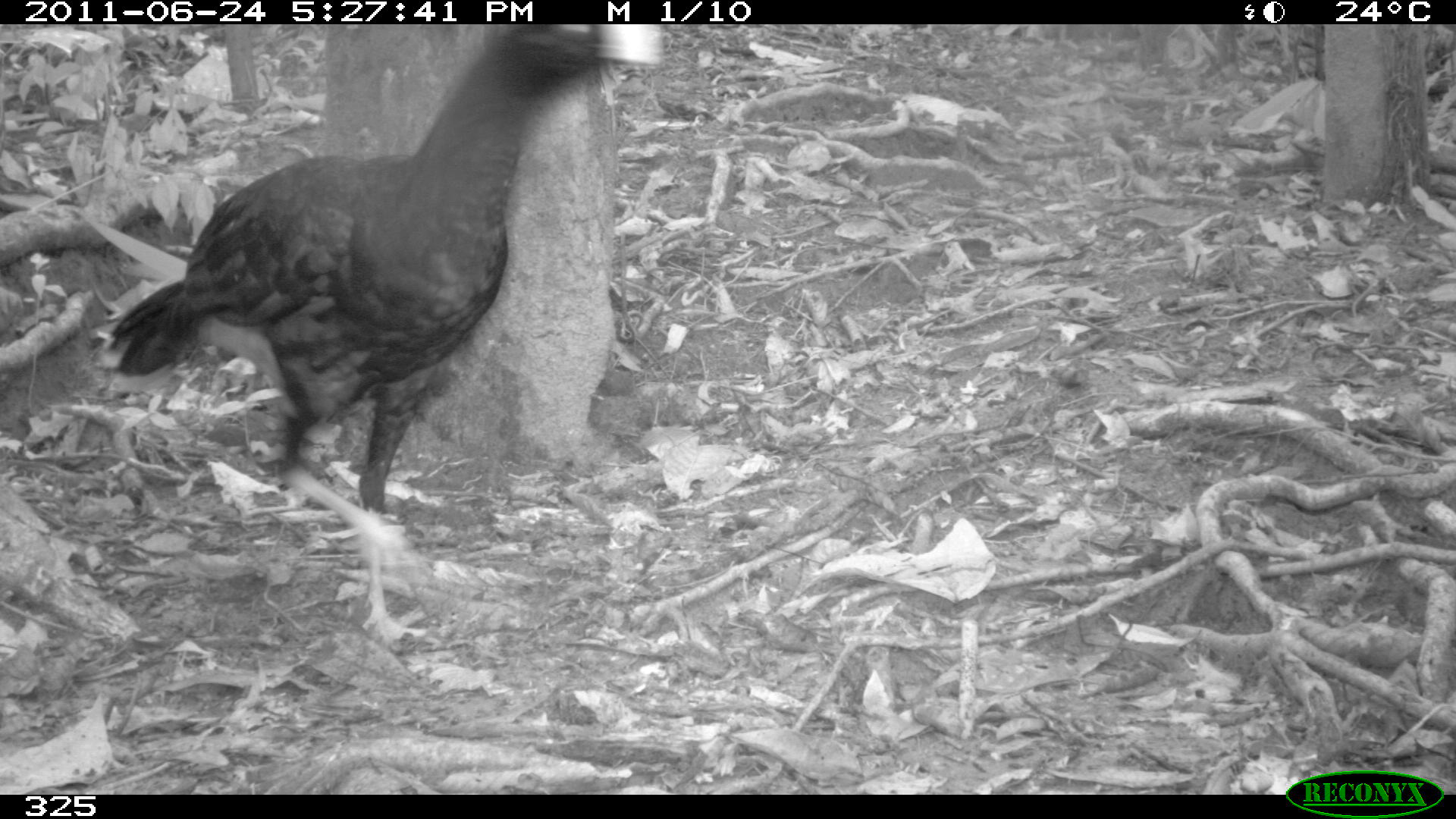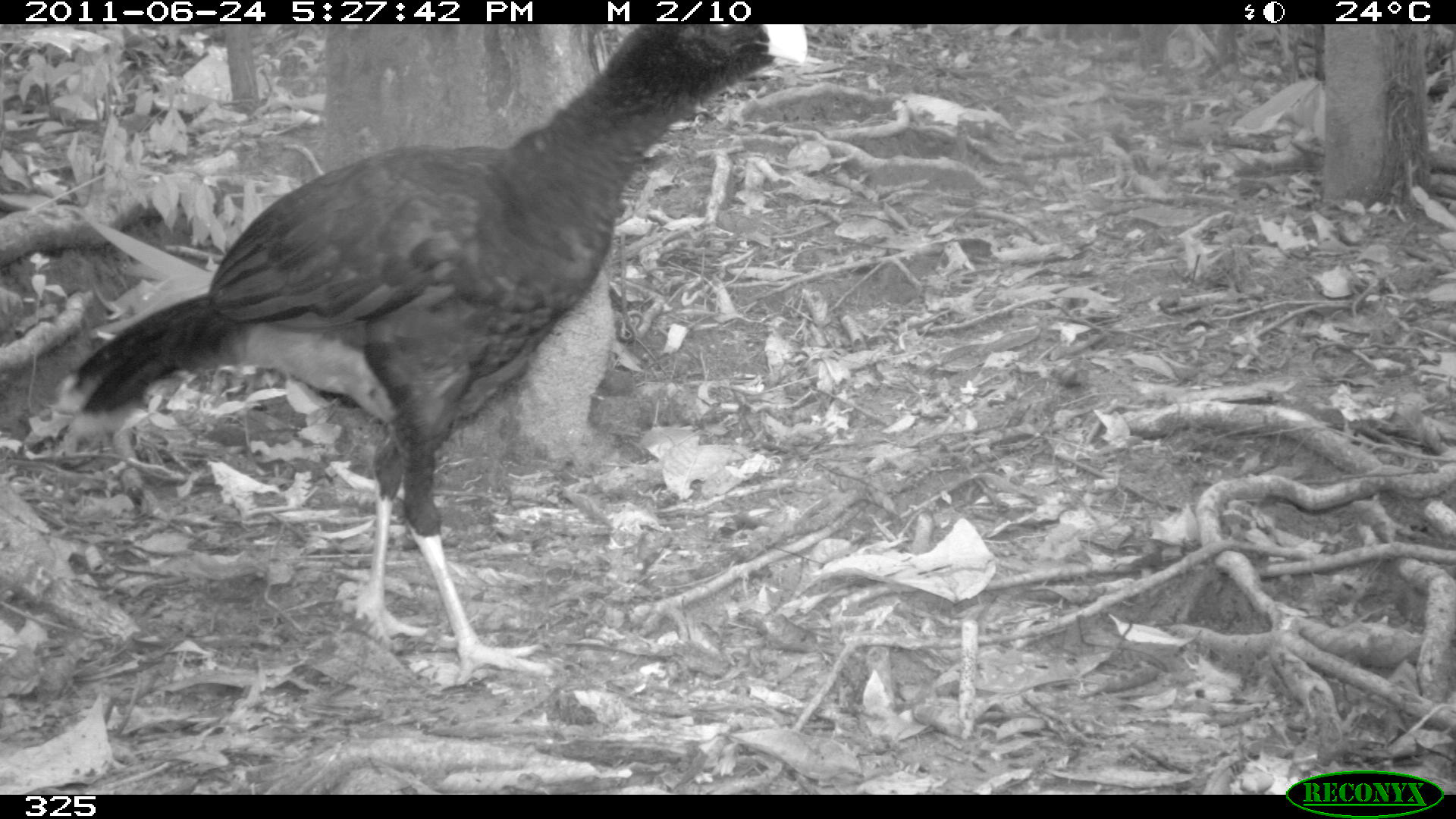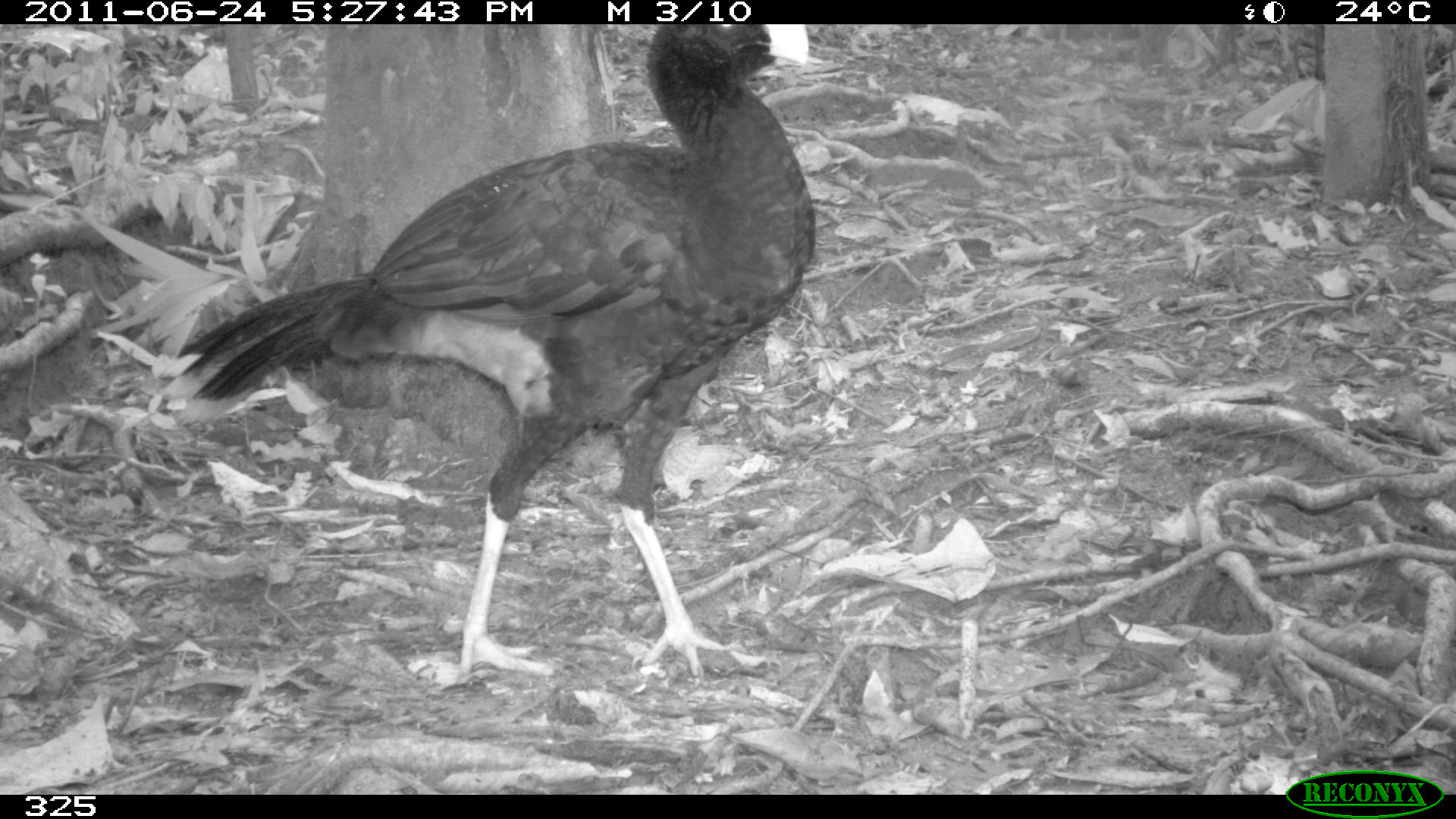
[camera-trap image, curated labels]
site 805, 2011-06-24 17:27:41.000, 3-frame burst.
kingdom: Animalia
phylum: Chordata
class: Aves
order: Galliformes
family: Cracidae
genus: Mitu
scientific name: Mitu tuberosum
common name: razor-billed curassow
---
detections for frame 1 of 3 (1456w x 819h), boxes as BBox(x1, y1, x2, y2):
mitu tuberosum: BBox(92, 23, 659, 646)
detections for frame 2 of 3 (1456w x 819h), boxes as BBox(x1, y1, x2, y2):
mitu tuberosum: BBox(70, 25, 809, 686)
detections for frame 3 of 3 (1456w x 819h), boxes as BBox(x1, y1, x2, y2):
mitu tuberosum: BBox(161, 24, 816, 683)